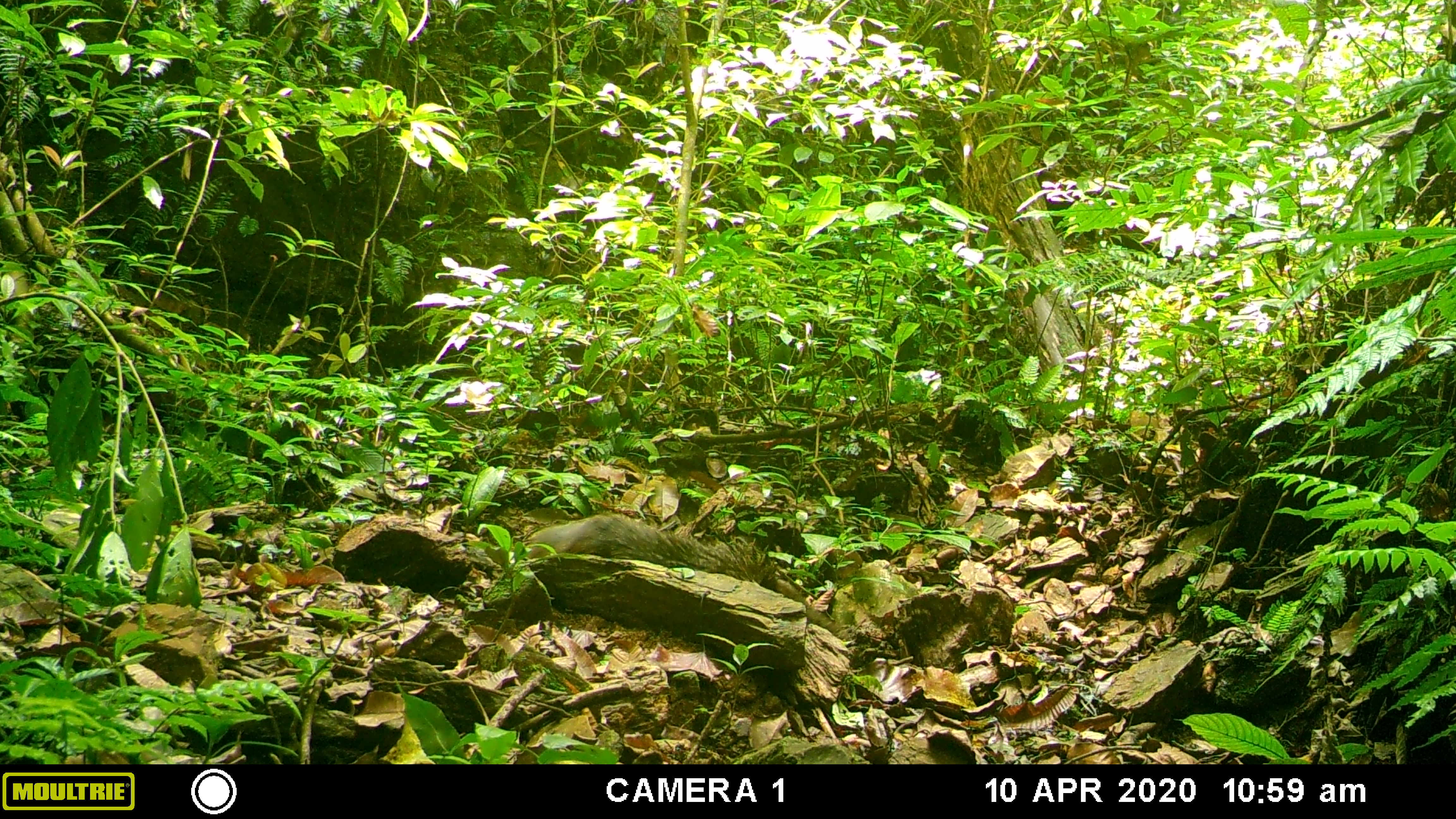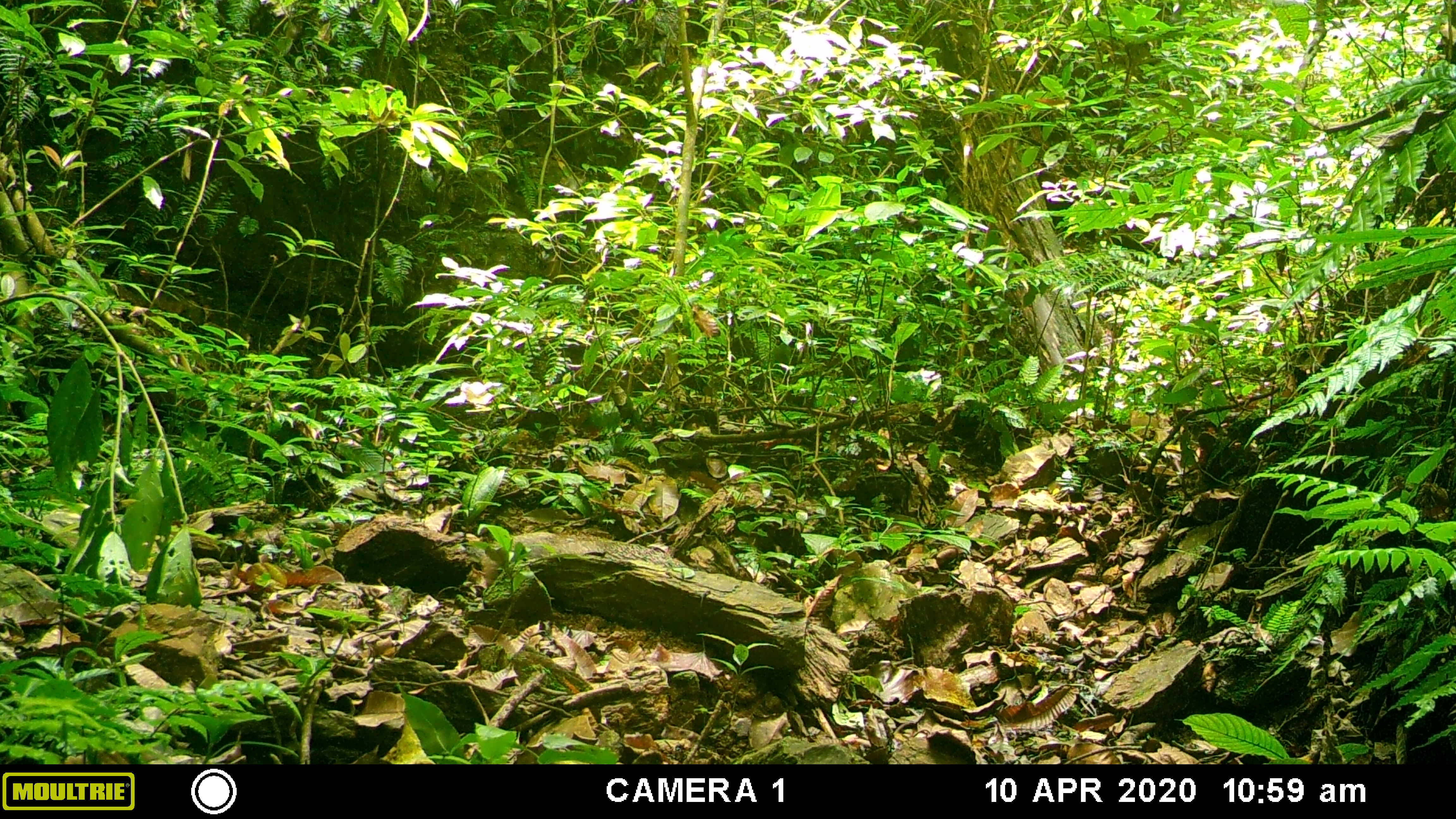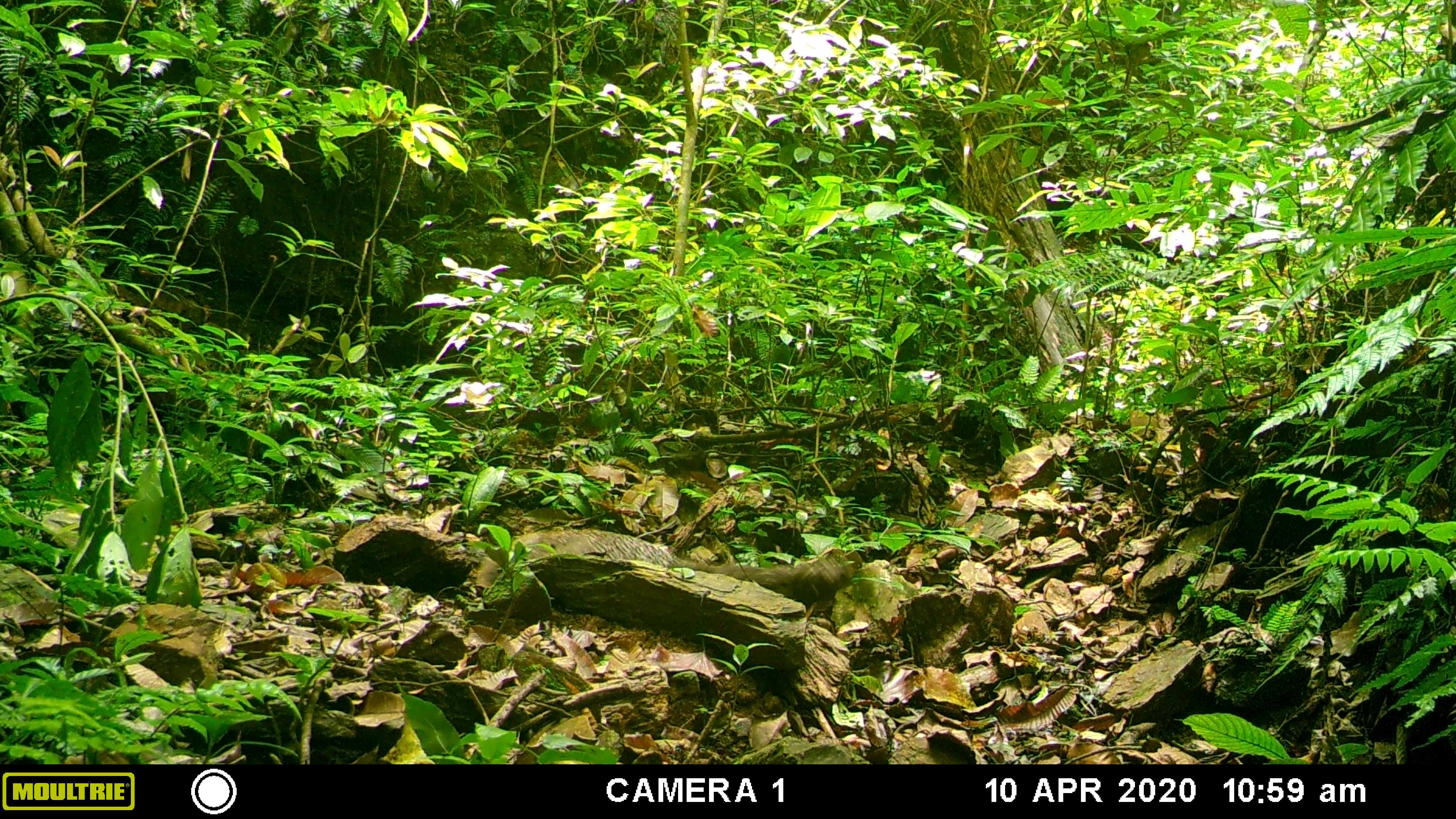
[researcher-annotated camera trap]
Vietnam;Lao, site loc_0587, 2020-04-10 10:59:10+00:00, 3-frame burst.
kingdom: Animalia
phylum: Chordata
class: Mammalia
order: Artiodactyla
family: Suidae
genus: Sus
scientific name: Sus scrofa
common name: eurasian wild pig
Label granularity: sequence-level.